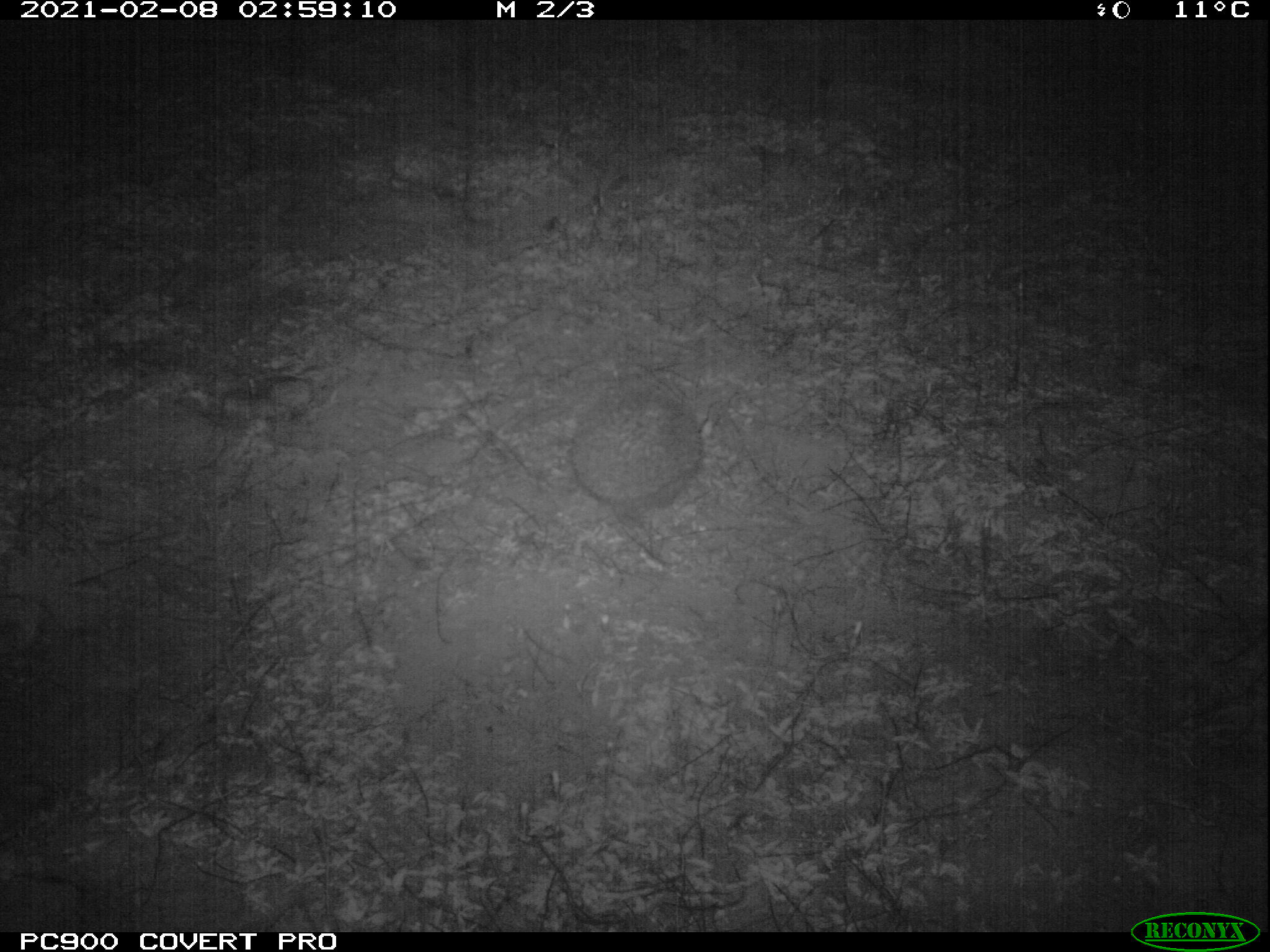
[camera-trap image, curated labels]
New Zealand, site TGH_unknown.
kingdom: Animalia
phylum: Chordata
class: Mammalia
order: Eulipotyphla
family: Erinaceidae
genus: Erinaceus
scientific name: Erinaceus europaeus europaeus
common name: european hedgehog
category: hedgehog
Hedgehog (european hedgehog) (Erinaceus europaeus europaeus).